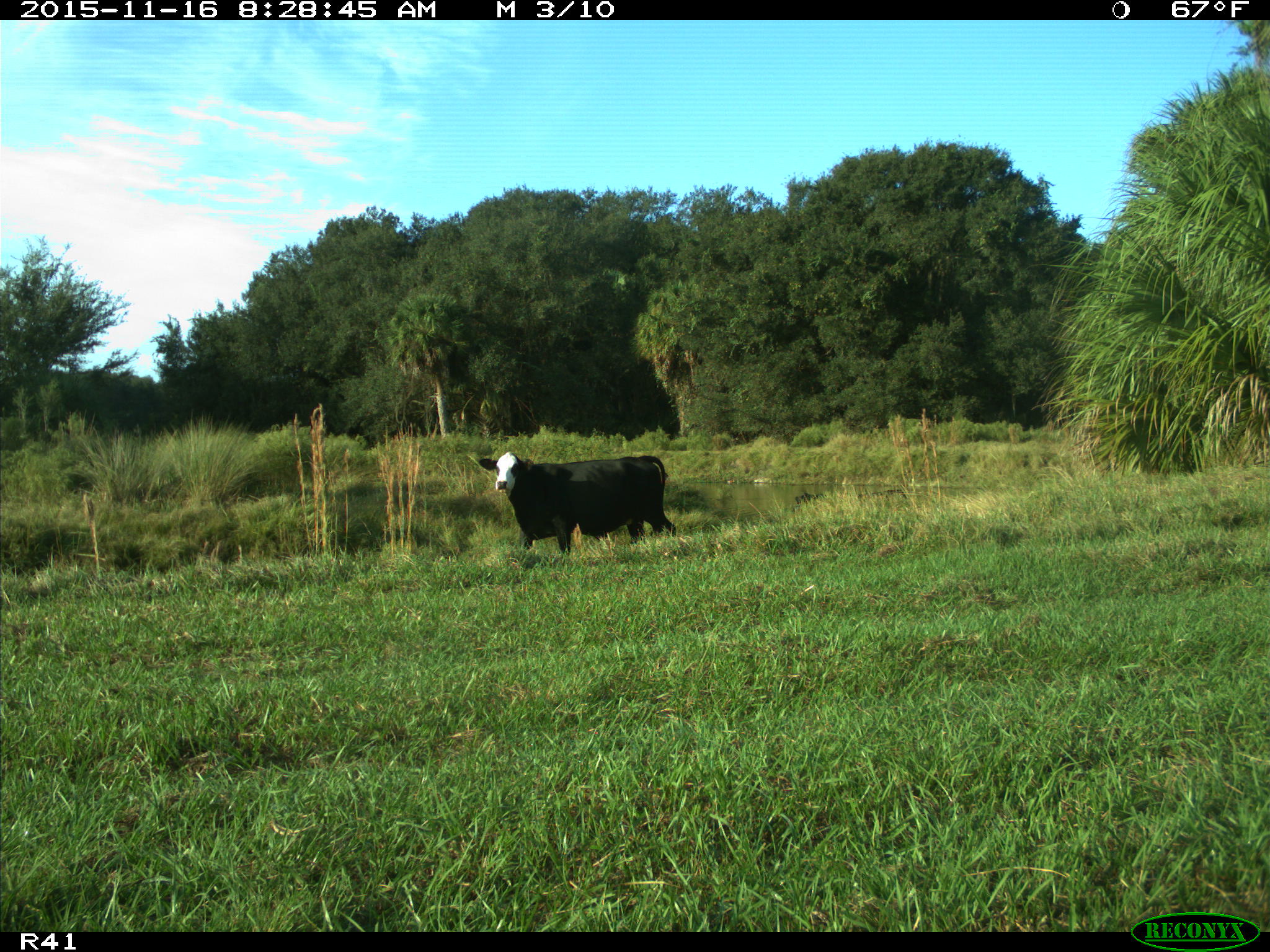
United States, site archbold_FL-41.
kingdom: Animalia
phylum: Chordata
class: Mammalia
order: Artiodactyla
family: Bovidae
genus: Bos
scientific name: Bos taurus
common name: domestic cow